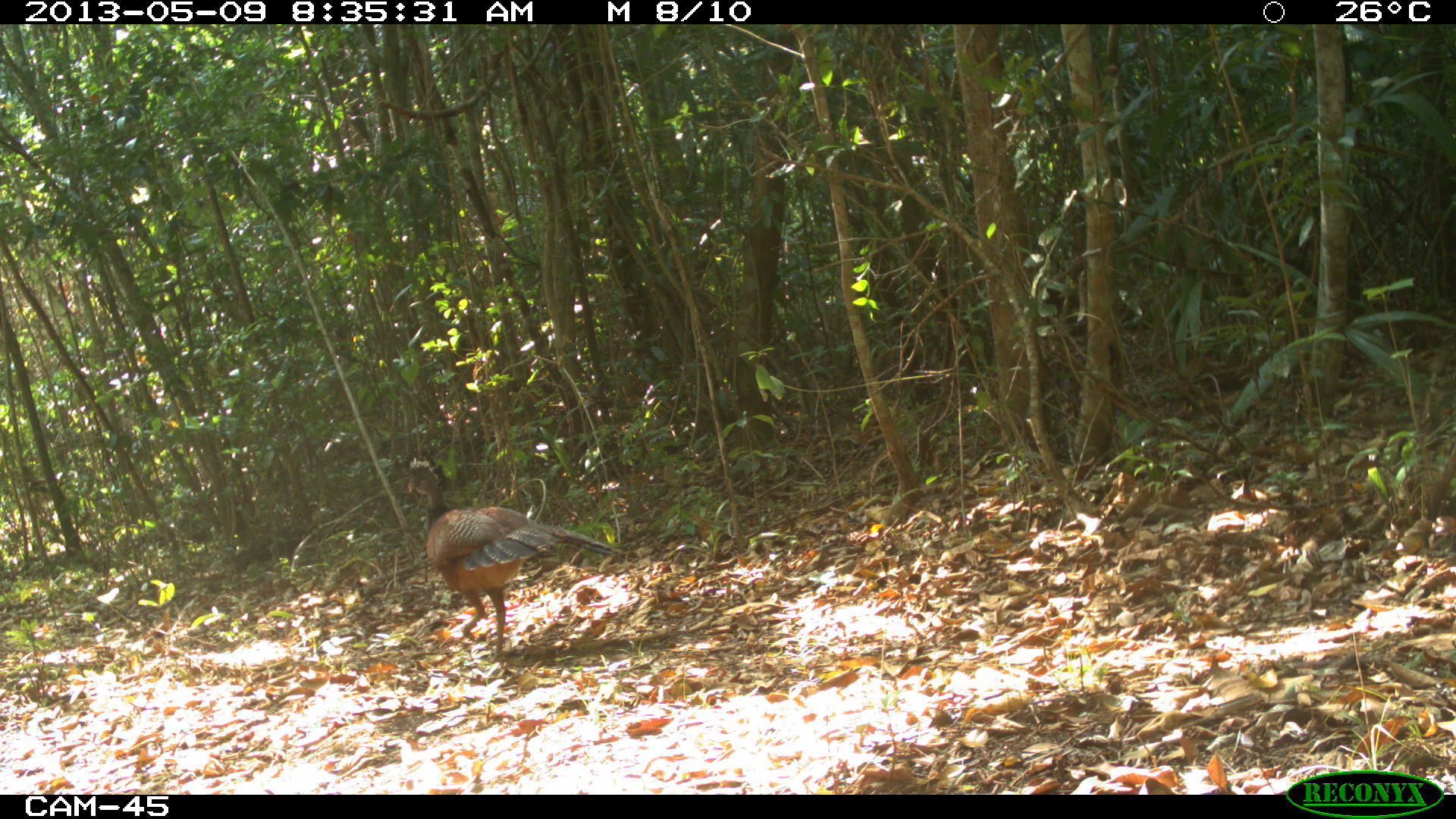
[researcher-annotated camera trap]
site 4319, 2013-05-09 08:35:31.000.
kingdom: Animalia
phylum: Chordata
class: Aves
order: Galliformes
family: Cracidae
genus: Crax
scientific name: Crax rubra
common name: great curassow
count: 1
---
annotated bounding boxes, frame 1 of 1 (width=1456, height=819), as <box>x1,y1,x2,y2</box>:
crax rubra: <box>407,456,622,662</box>